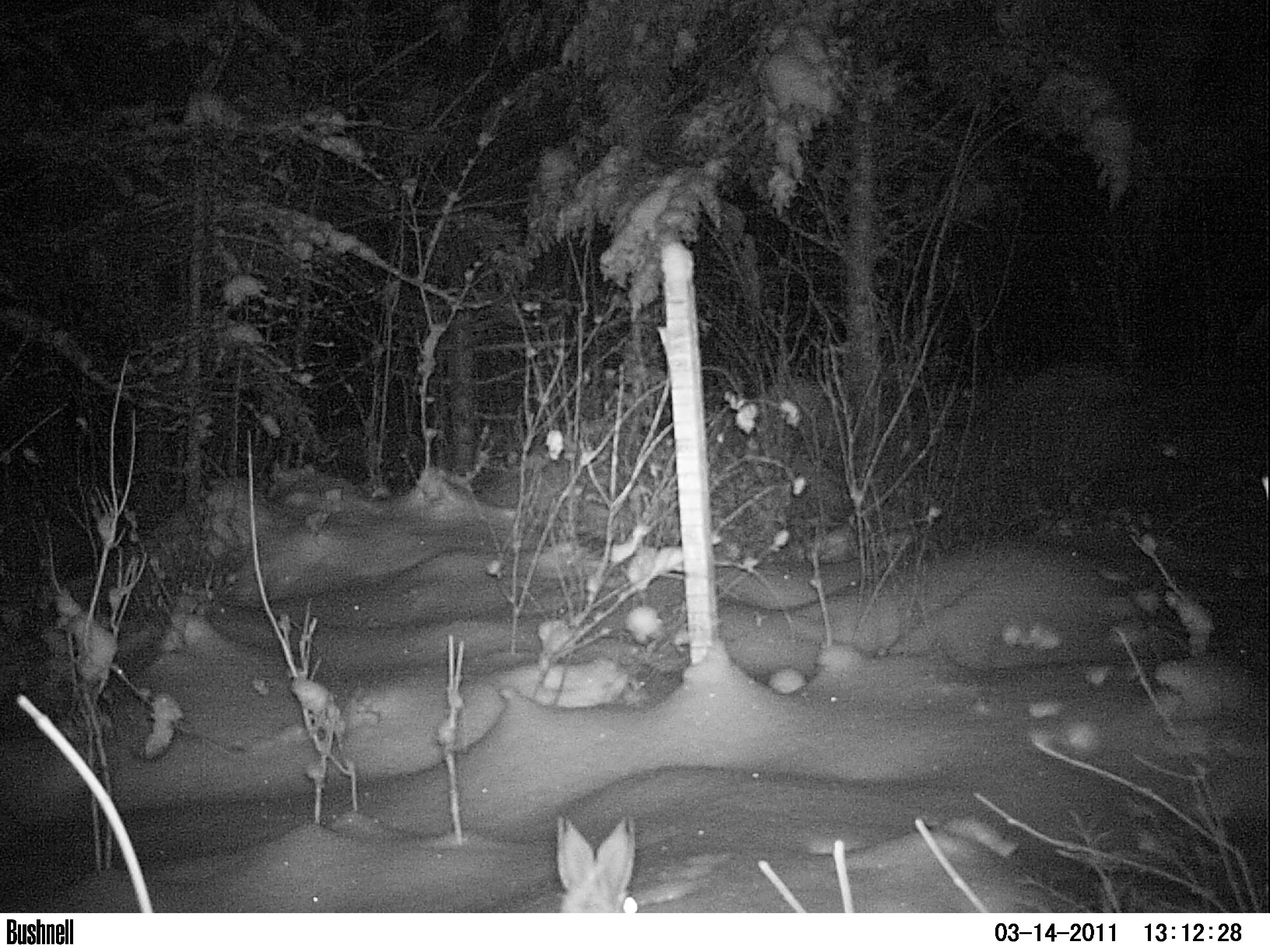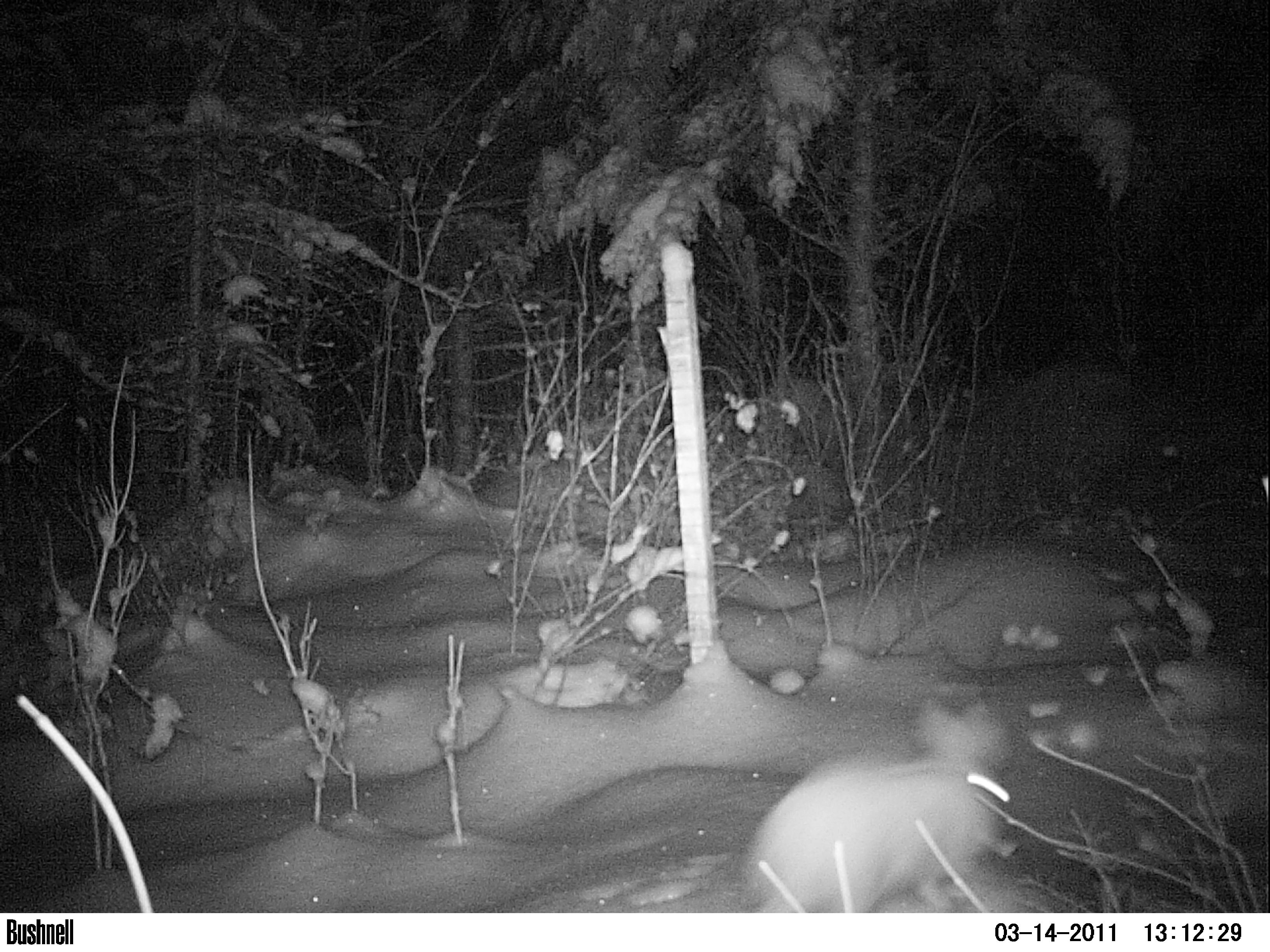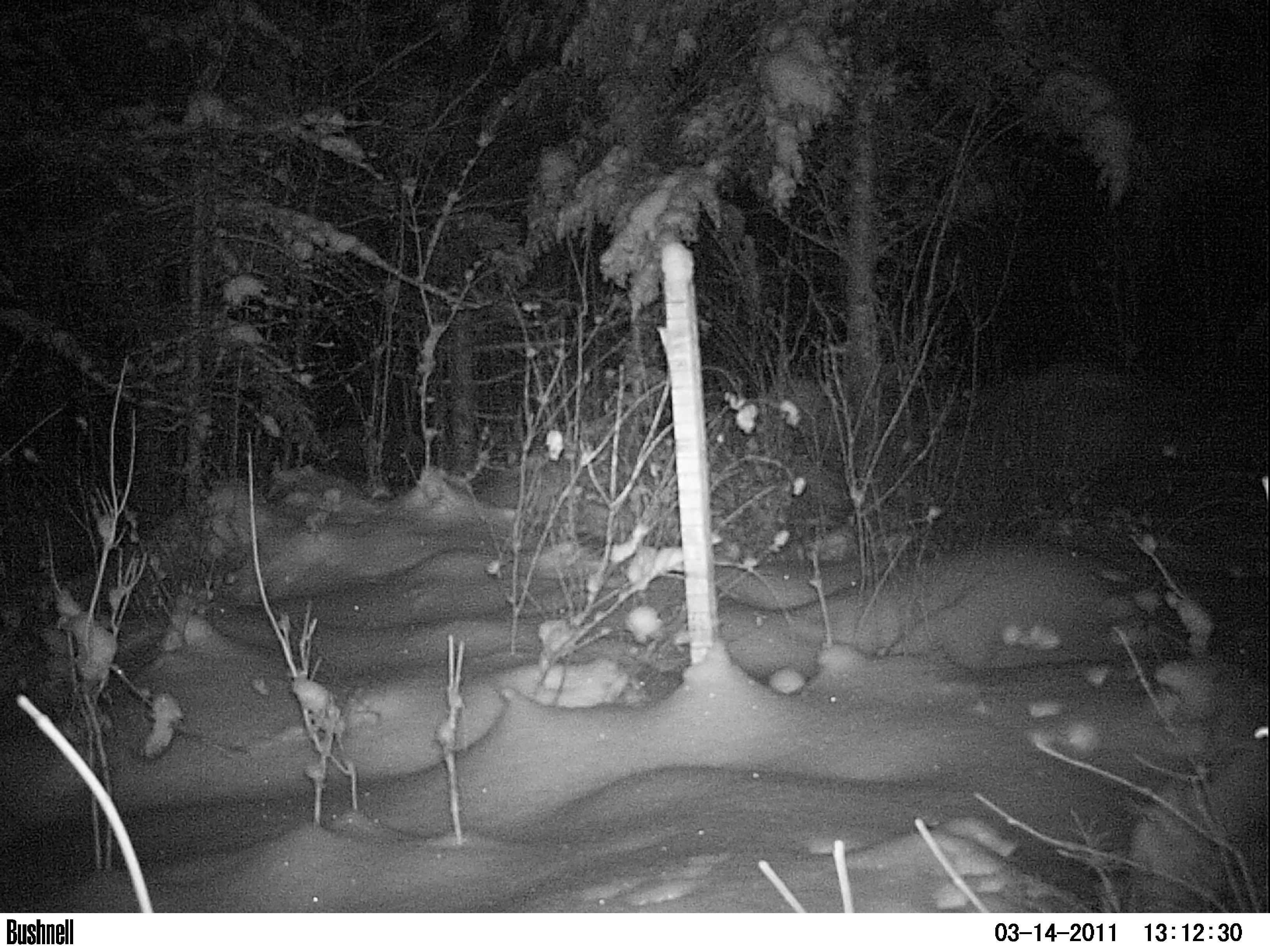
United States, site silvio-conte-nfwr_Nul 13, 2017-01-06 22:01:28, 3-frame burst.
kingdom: Animalia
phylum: Chordata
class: Mammalia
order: Lagomorpha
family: Leporidae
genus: Lepus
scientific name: Lepus americanus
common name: snowshoe hare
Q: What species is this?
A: Snowshoe hare (Lepus americanus).